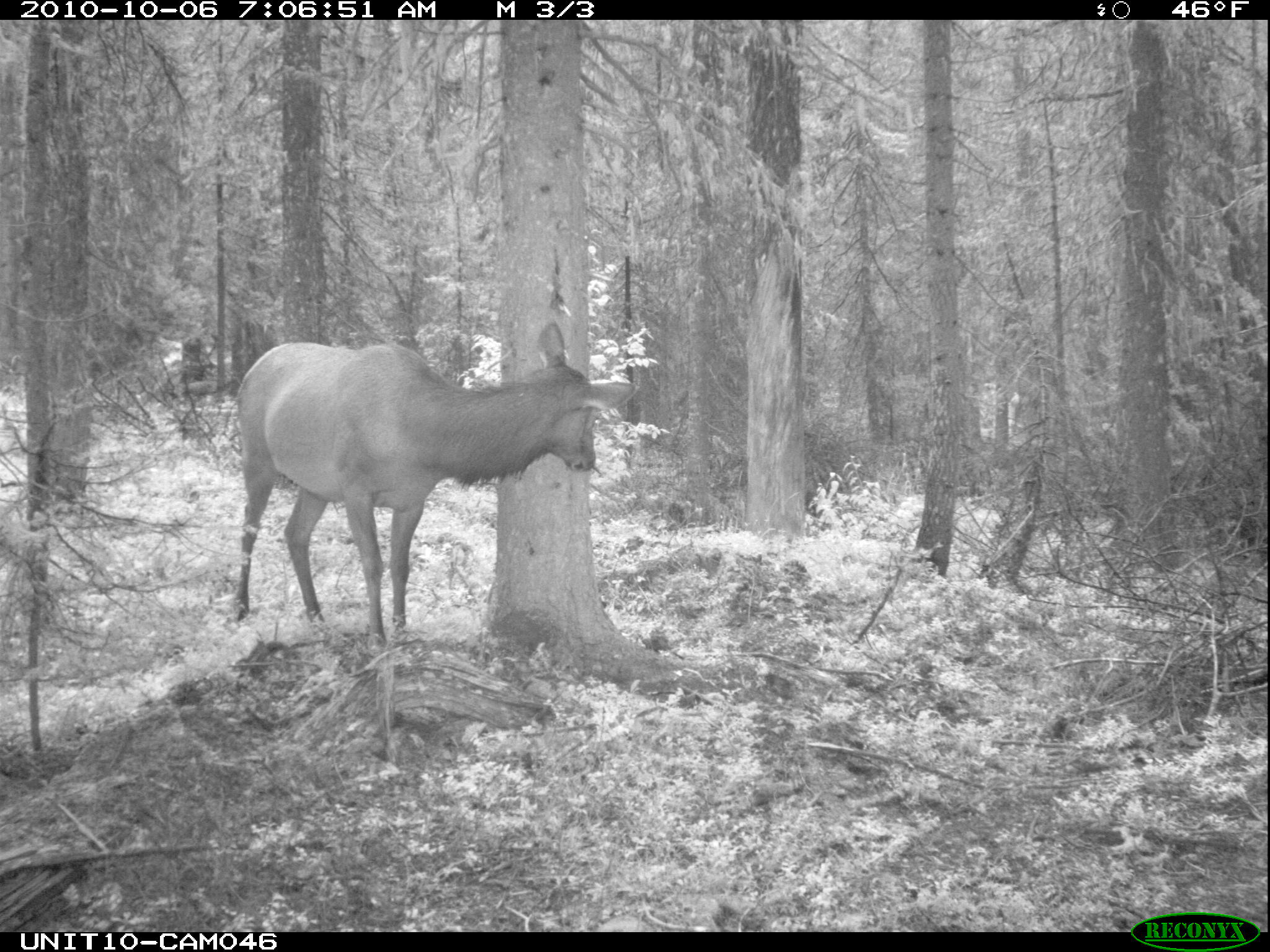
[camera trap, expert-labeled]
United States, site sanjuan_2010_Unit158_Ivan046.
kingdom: Animalia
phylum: Chordata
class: Mammalia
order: Artiodactyla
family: Cervidae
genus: Cervus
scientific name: Cervus elaphus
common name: red deer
Cervus elaphus (red deer).